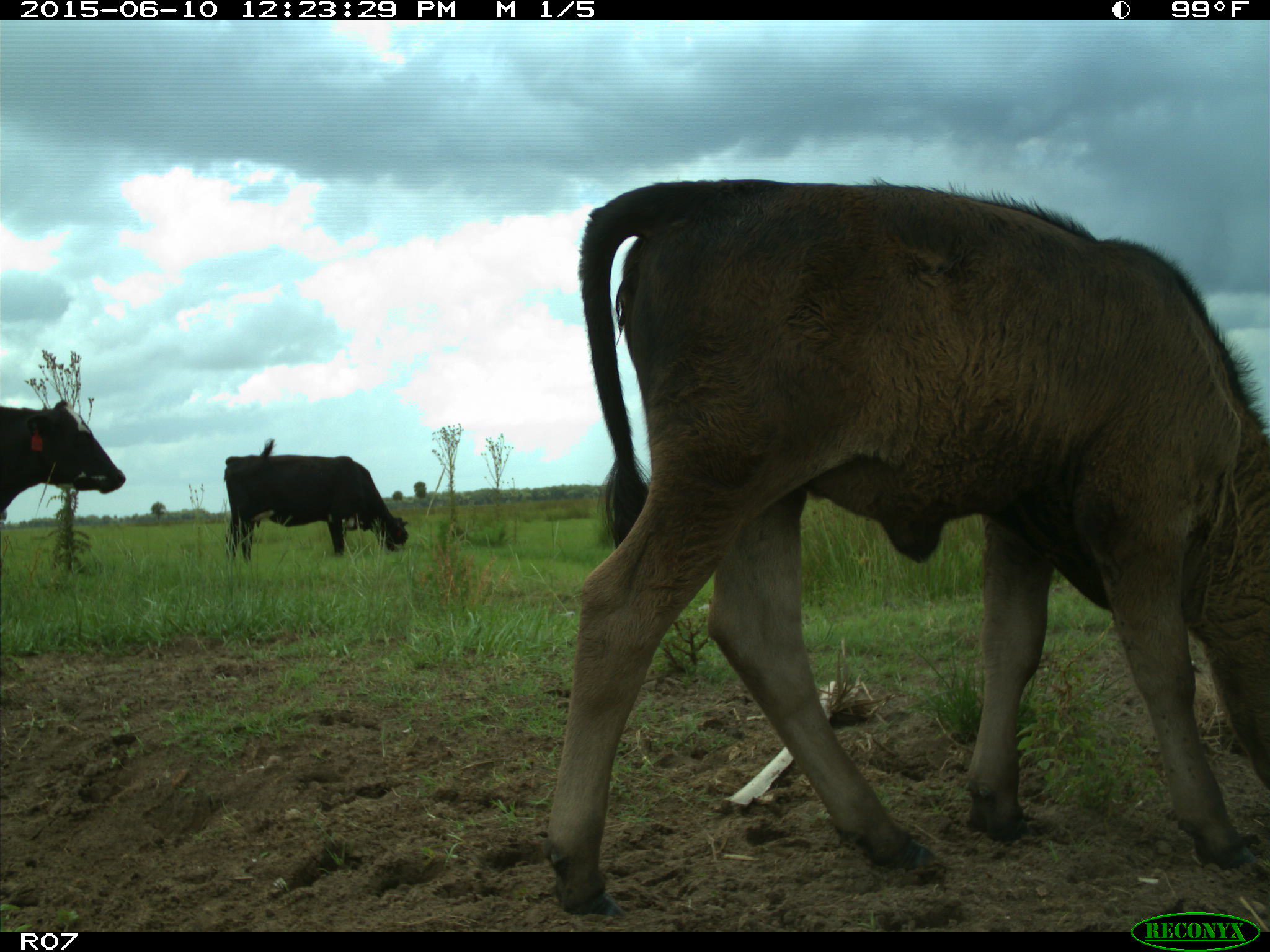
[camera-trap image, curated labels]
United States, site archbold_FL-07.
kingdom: Animalia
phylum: Chordata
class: Mammalia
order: Artiodactyla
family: Bovidae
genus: Bos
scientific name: Bos taurus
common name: domestic cow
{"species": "Bos taurus (domestic cow)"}